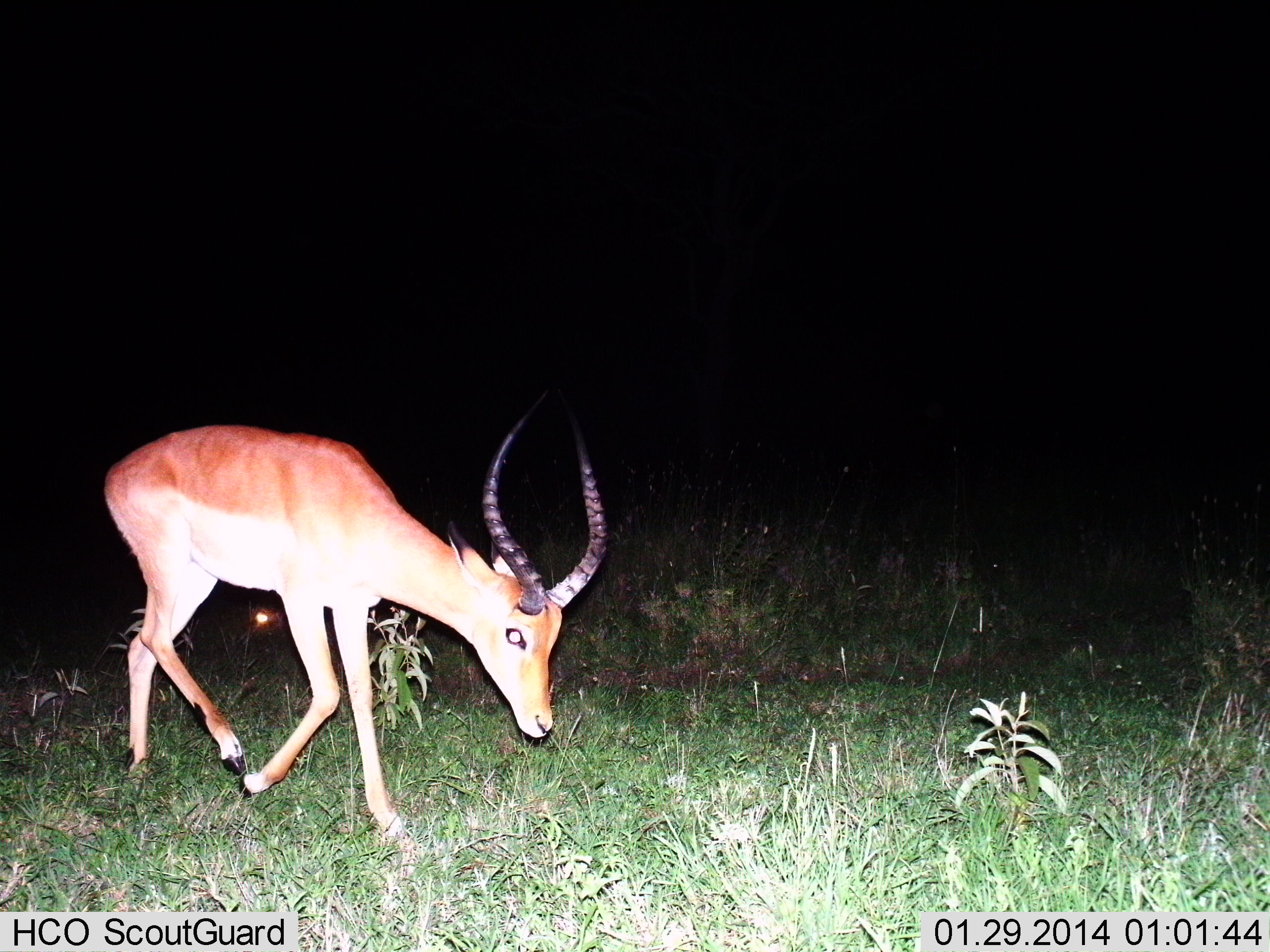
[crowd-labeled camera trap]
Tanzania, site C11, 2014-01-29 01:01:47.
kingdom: Animalia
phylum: Chordata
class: Mammalia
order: Artiodactyla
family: Bovidae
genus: Aepyceros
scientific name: Aepyceros melampus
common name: impala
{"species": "impala (Aepyceros melampus)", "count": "1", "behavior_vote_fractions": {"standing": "10%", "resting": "0%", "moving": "70%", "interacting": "0%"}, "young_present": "0%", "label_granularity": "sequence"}